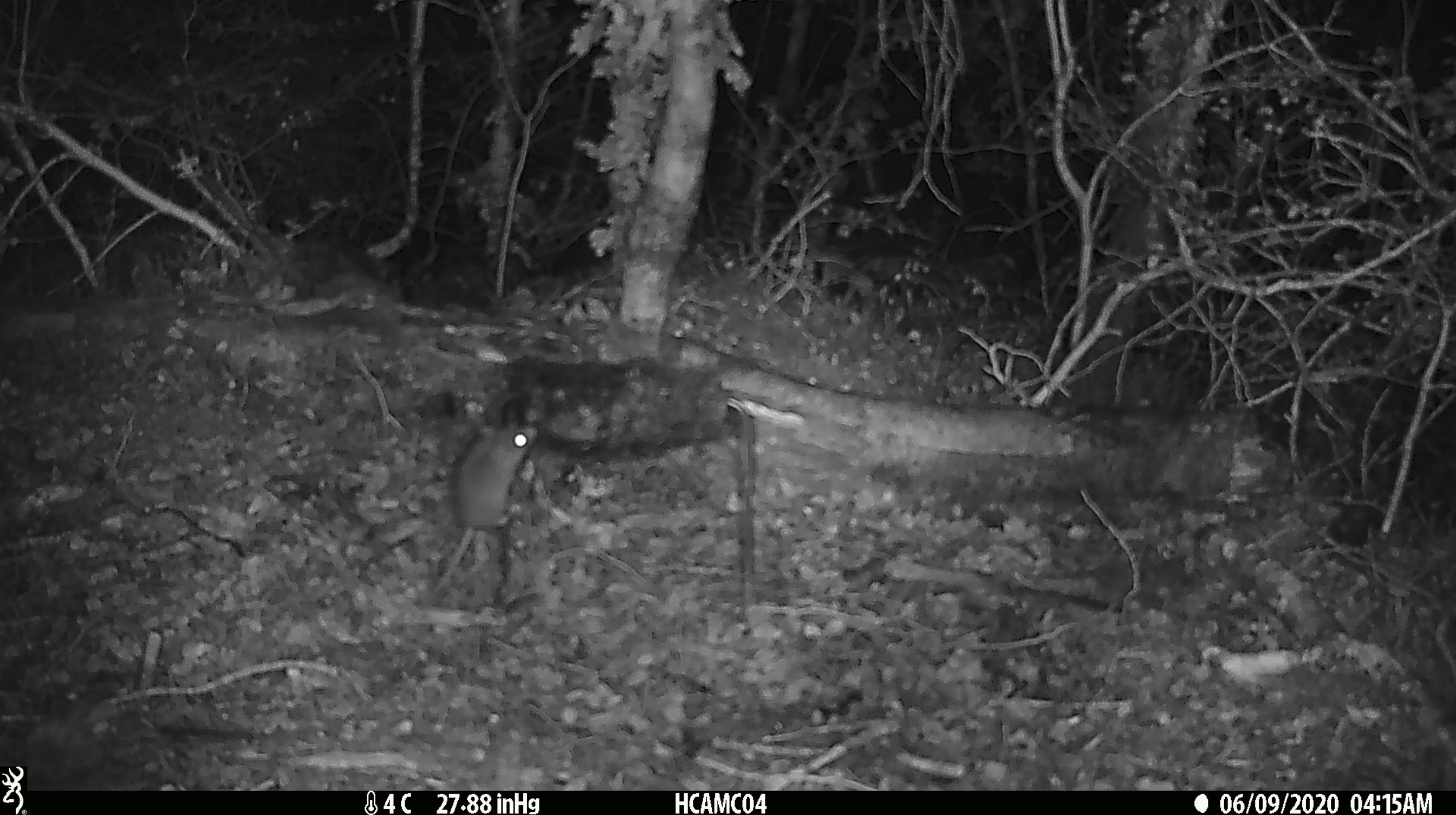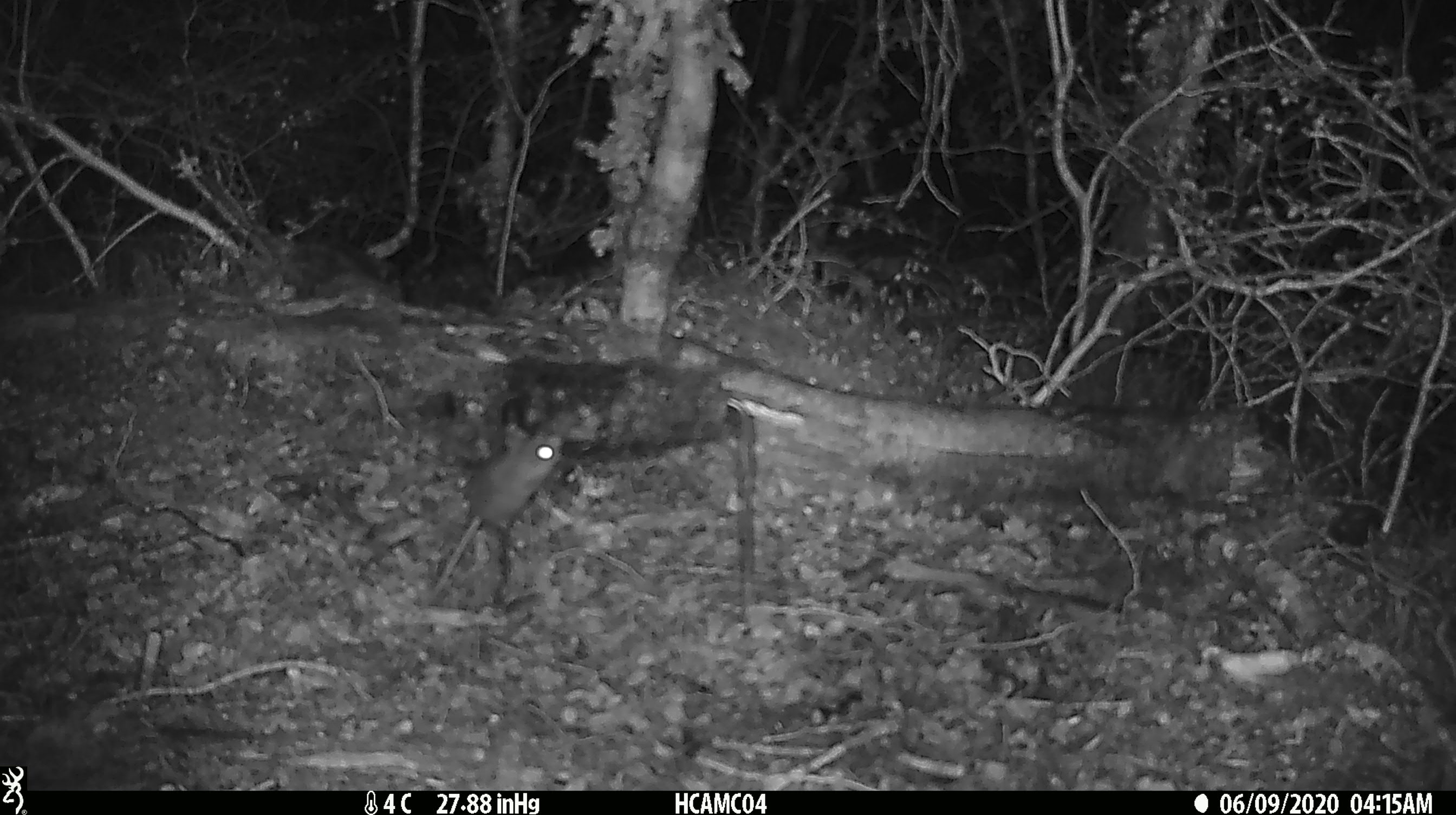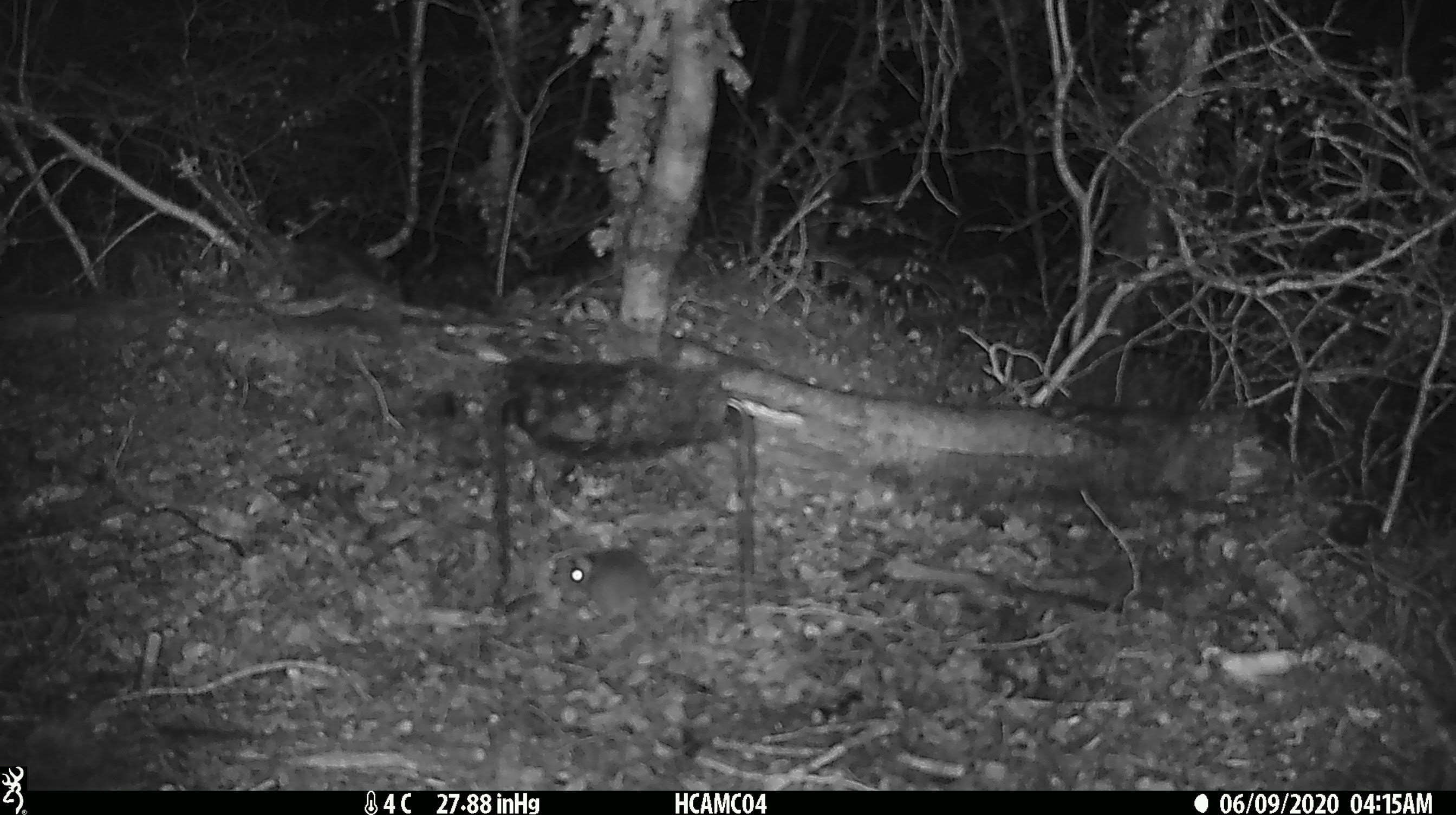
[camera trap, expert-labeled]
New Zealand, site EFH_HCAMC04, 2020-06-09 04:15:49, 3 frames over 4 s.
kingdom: Animalia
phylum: Chordata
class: Mammalia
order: Rodentia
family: Muridae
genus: Mus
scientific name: Mus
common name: mouse